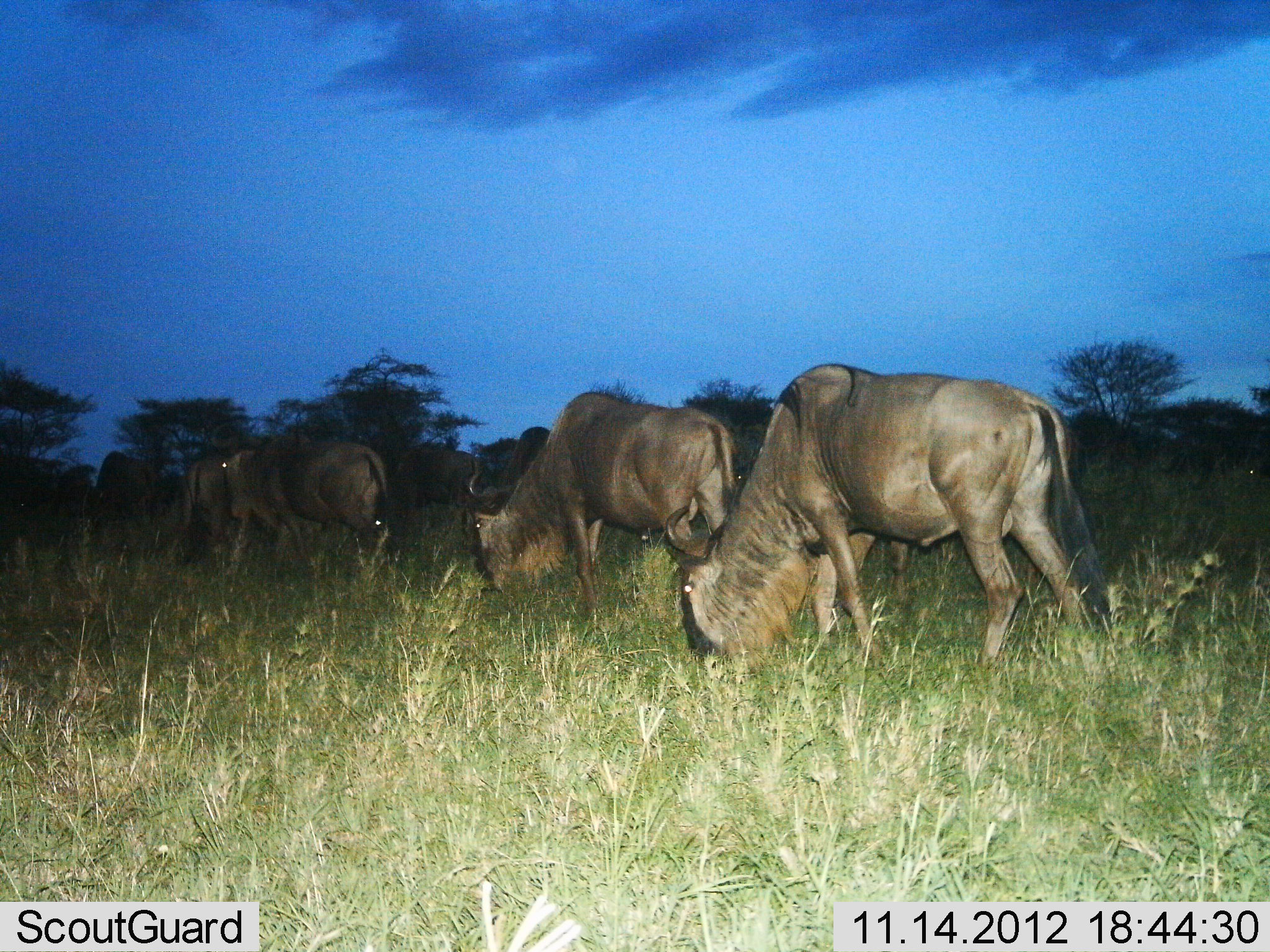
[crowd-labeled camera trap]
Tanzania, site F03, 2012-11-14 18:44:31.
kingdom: Animalia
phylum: Chordata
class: Mammalia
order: Artiodactyla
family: Bovidae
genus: Connochaetes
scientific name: Connochaetes taurinus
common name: blue wildebeest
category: wildebeest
Wildebeest (blue wildebeest) (Connochaetes taurinus), count 6. Behavior (volunteer vote fractions): standing 30%, resting 10%, moving 20%, interacting 0%. Young present (vote fraction): 0%. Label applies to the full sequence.